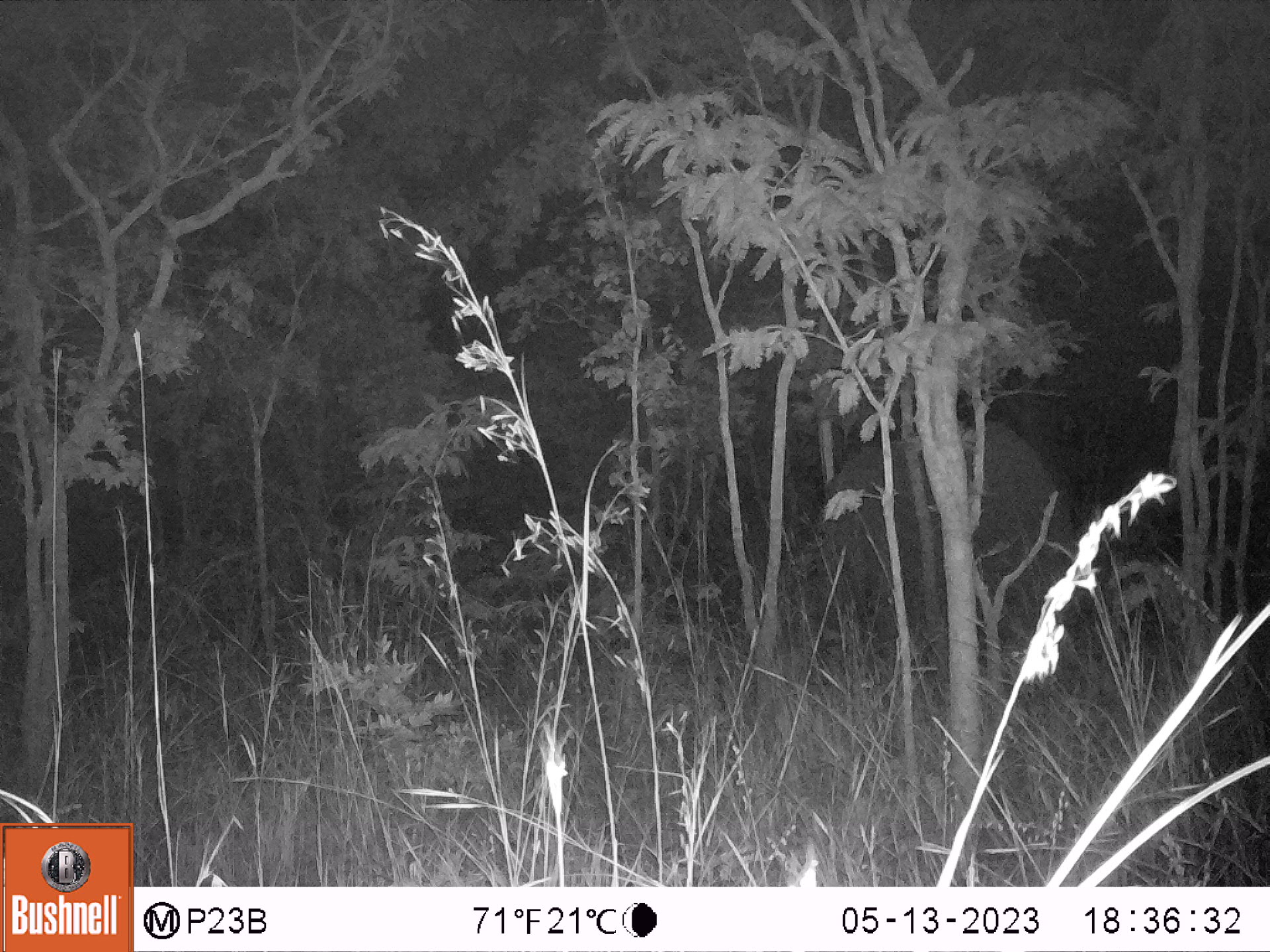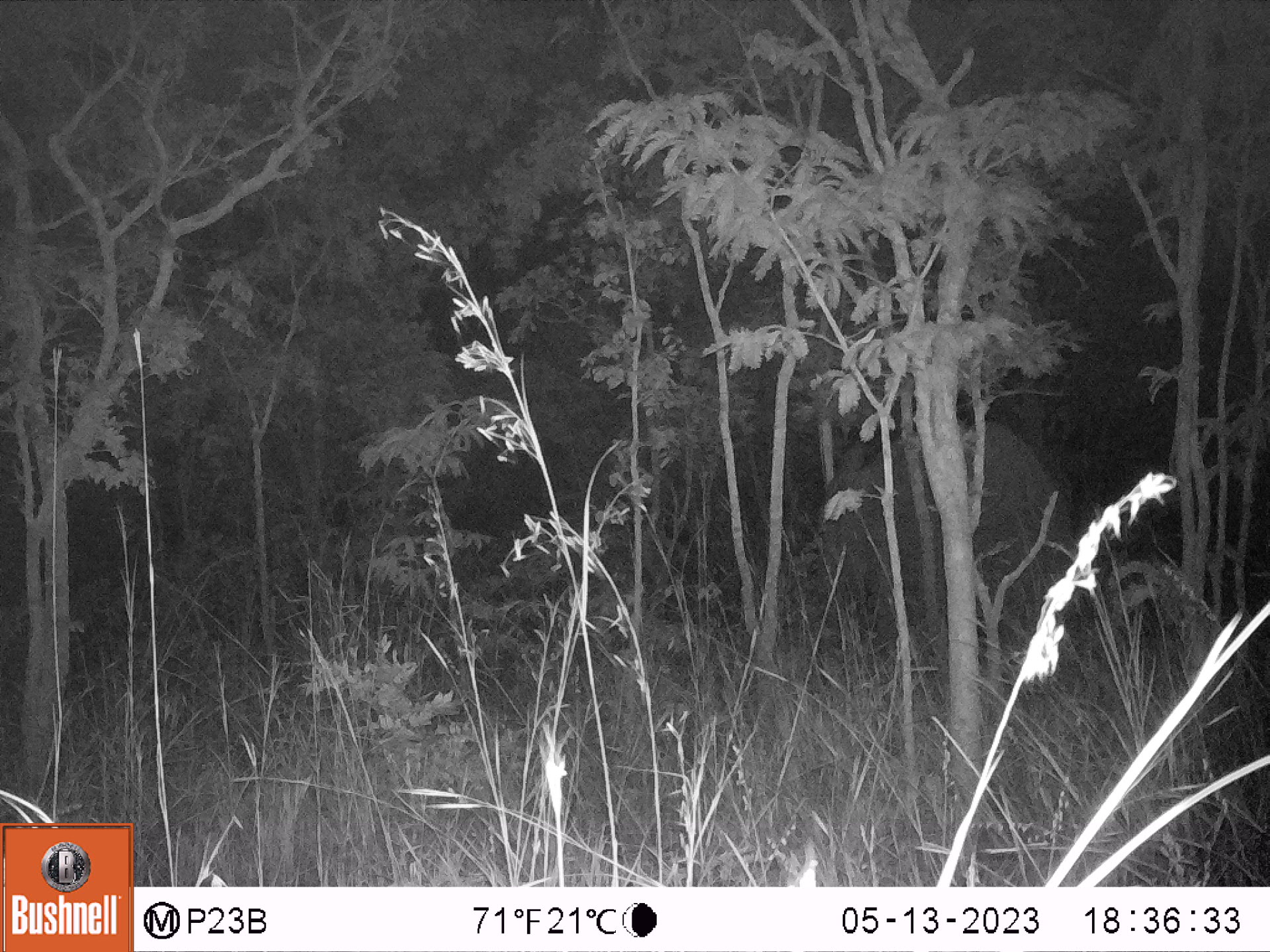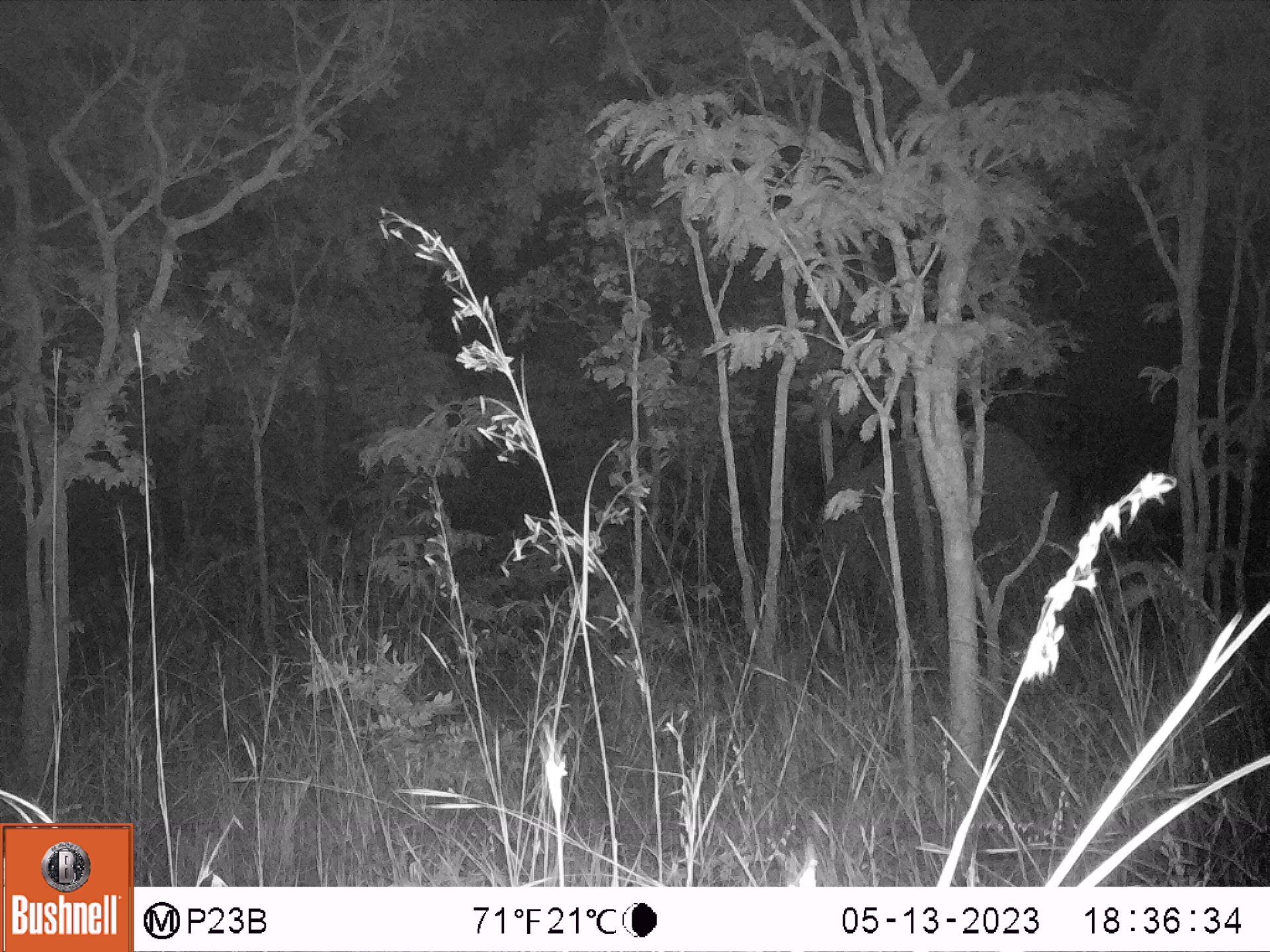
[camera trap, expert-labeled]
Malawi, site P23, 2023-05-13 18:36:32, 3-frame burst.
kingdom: Animalia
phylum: Chordata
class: Mammalia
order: Proboscidea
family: Elephantidae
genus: Loxodonta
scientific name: Loxodonta africana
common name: african savanna elephant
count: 1